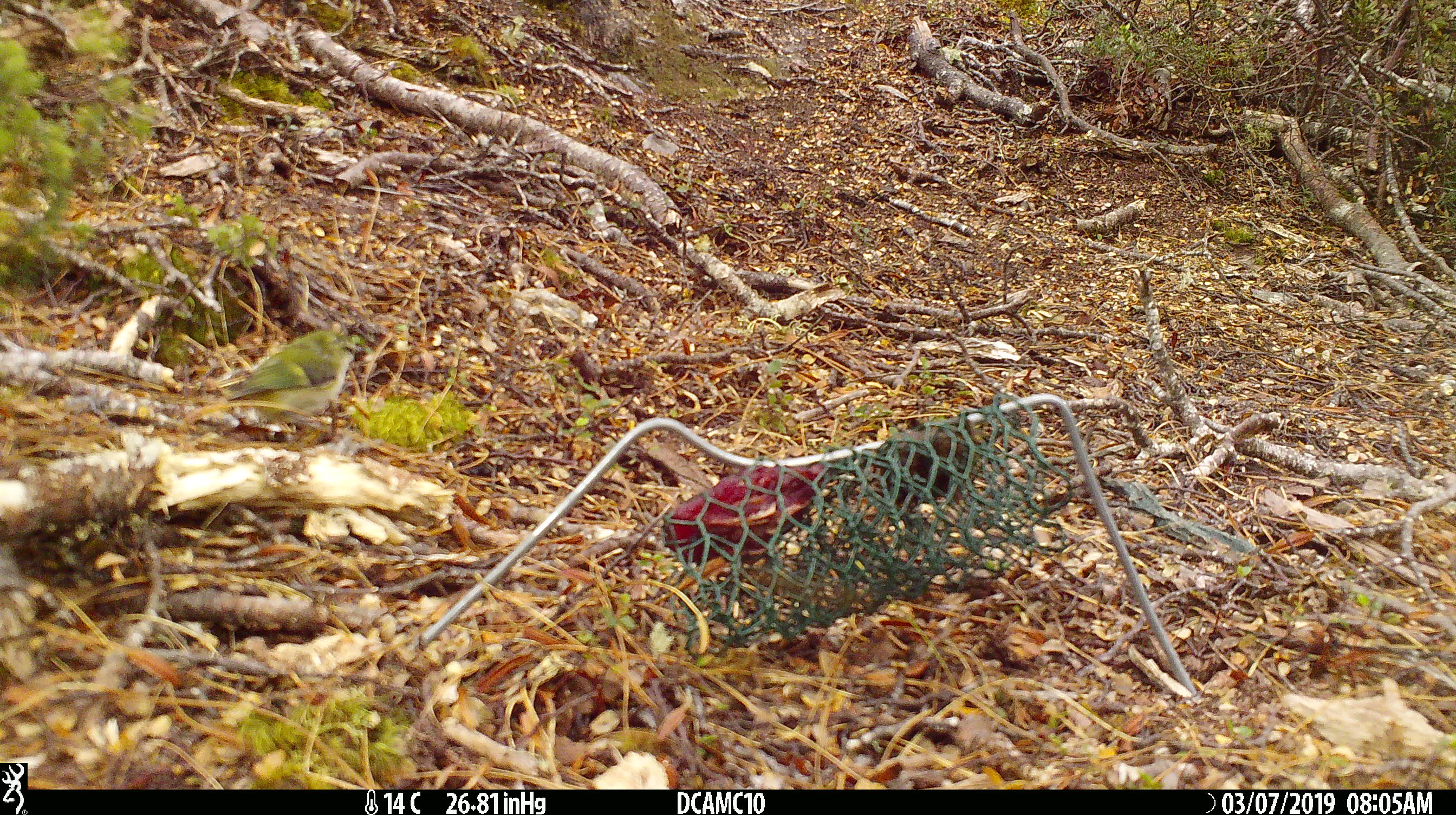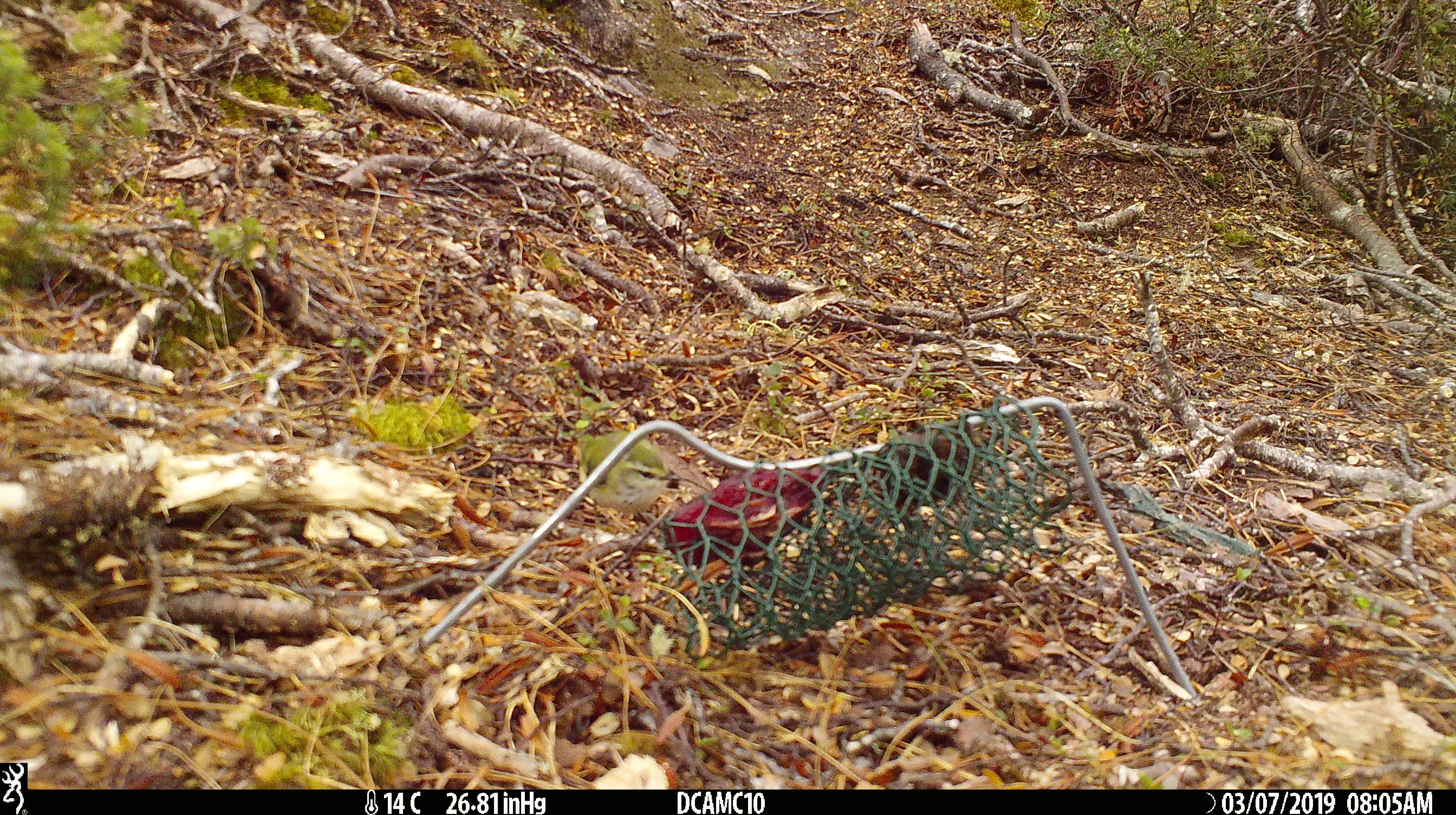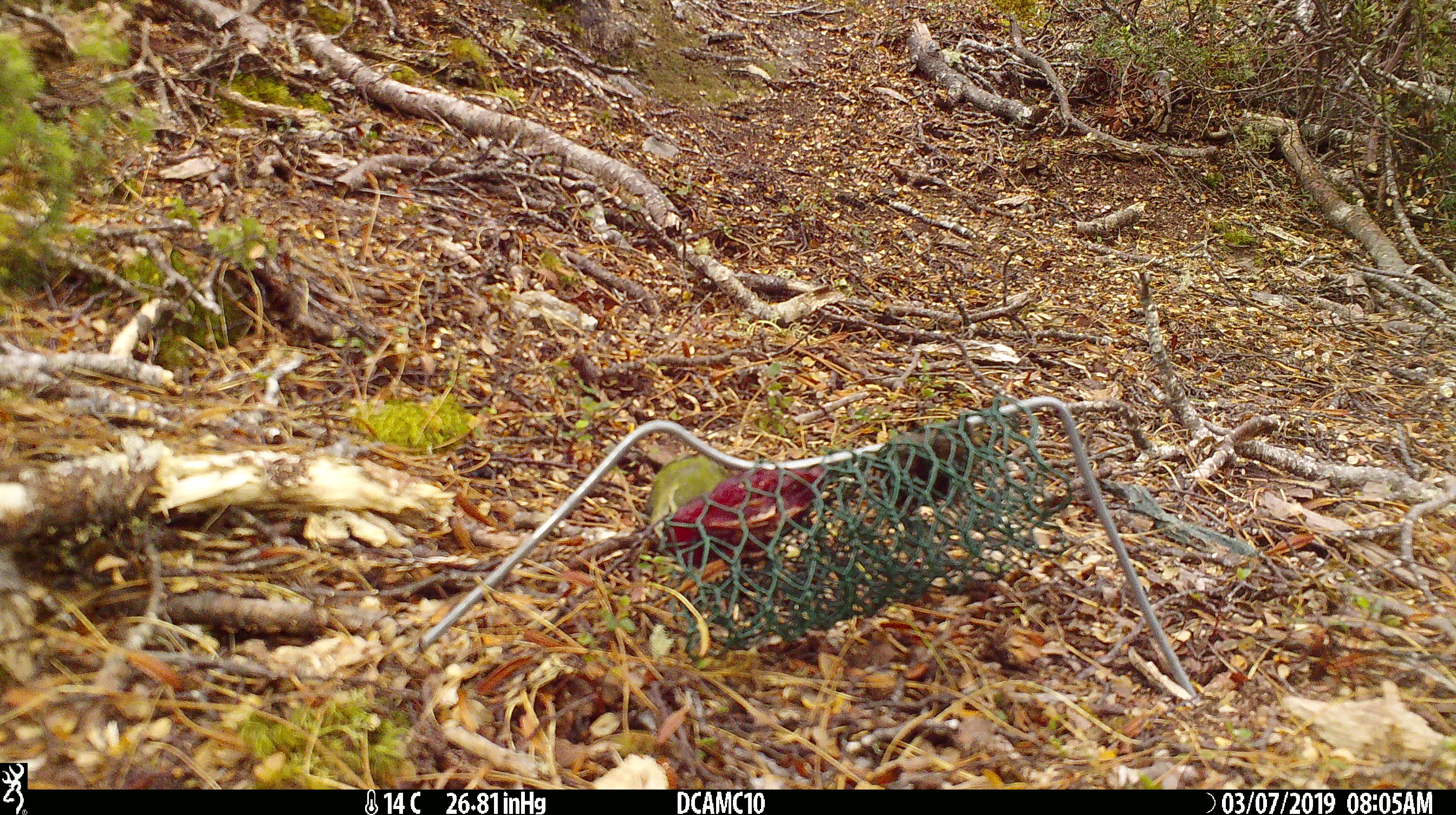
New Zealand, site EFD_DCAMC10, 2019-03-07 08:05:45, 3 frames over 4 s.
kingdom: Animalia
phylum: Chordata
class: Aves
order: Passeriformes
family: Acanthisittidae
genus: Acanthisitta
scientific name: Acanthisitta chloris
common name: rifleman